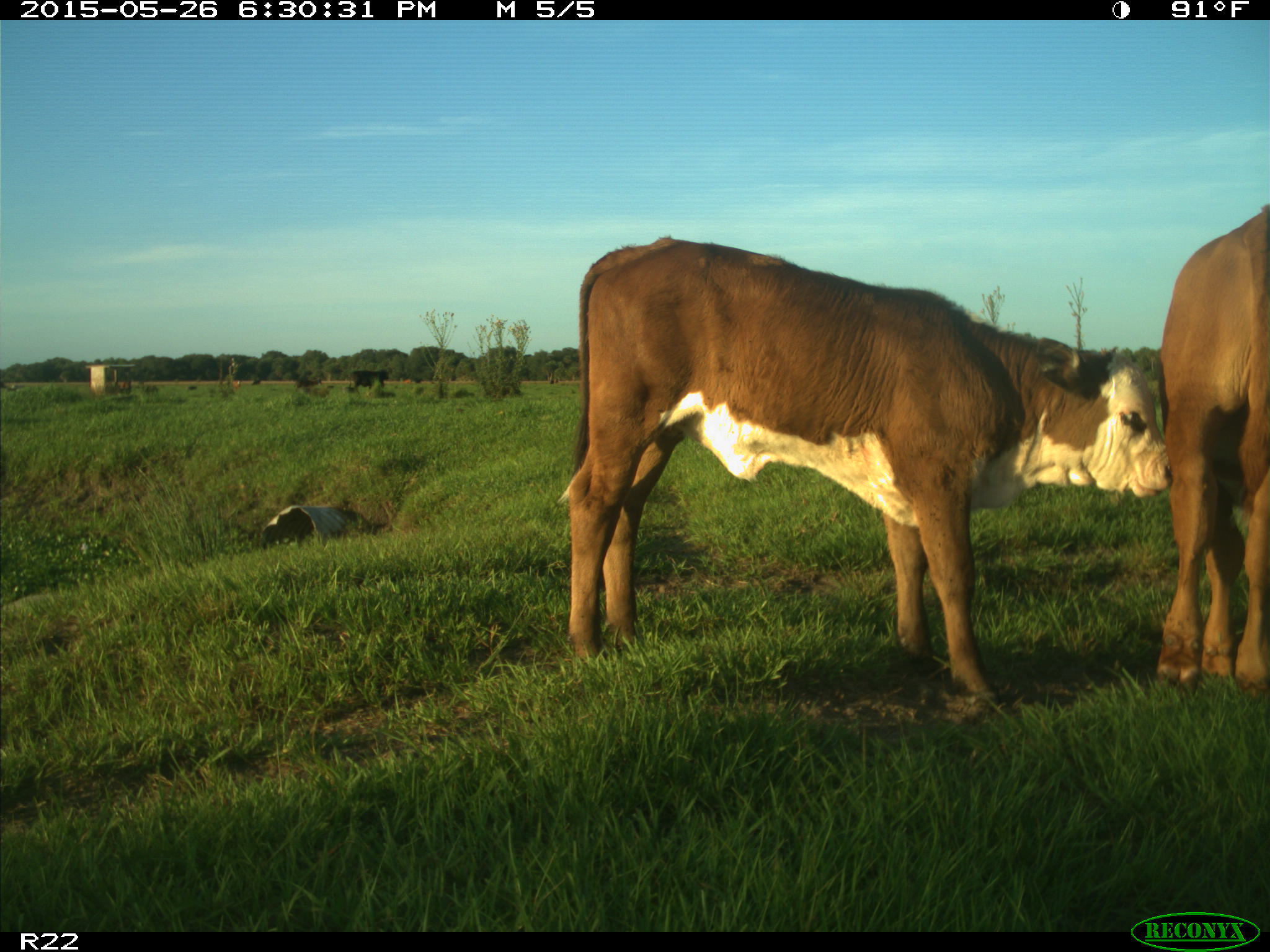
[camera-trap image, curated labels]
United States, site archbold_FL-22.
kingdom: Animalia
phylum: Chordata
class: Mammalia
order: Artiodactyla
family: Bovidae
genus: Bos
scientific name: Bos taurus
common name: domestic cow